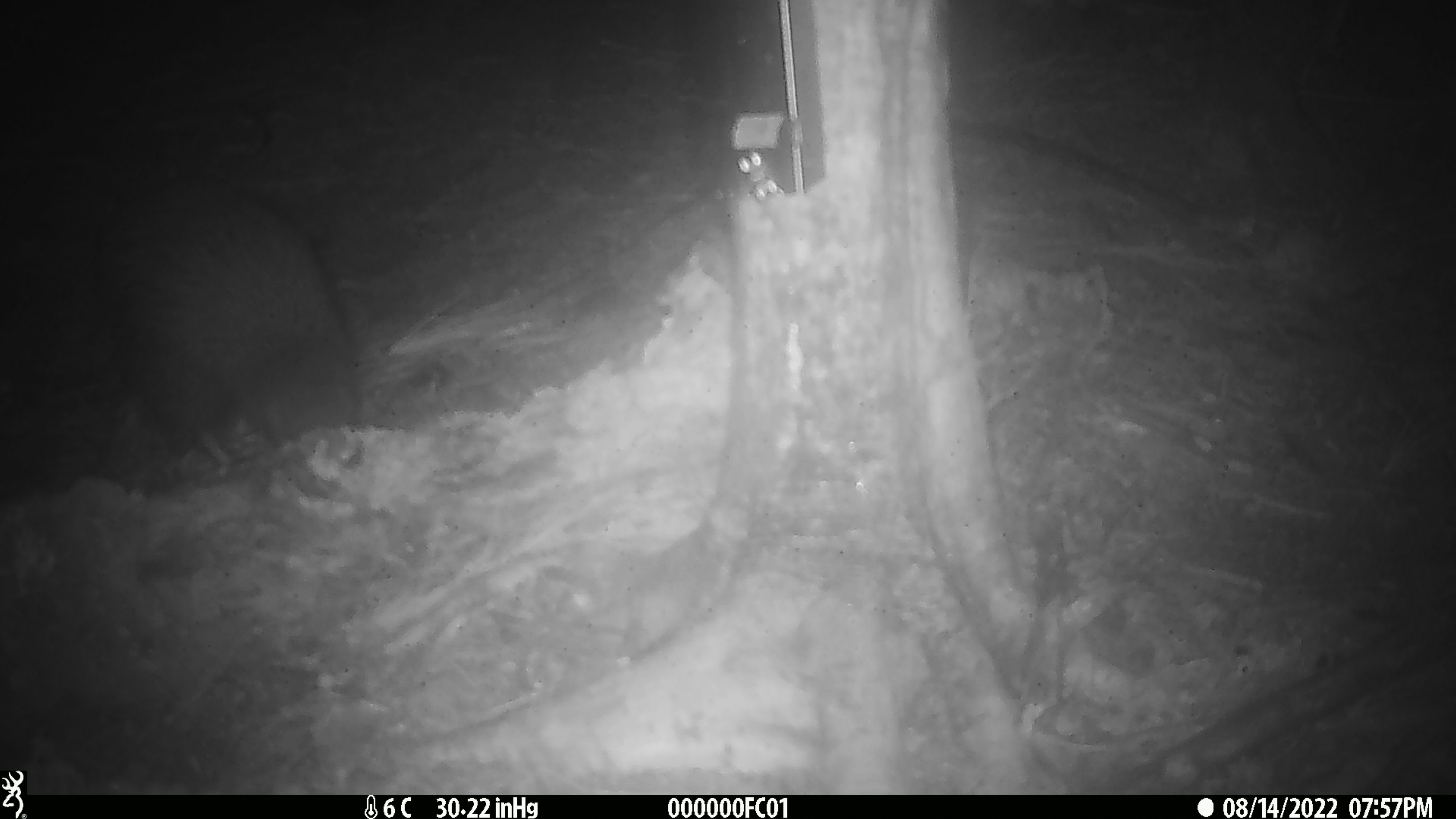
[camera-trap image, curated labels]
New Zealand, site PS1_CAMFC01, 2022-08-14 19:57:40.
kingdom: Animalia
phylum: Chordata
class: Aves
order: Apterygiformes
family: Apterygidae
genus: Apteryx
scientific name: Apteryx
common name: kiwi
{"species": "kiwi (Apteryx)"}